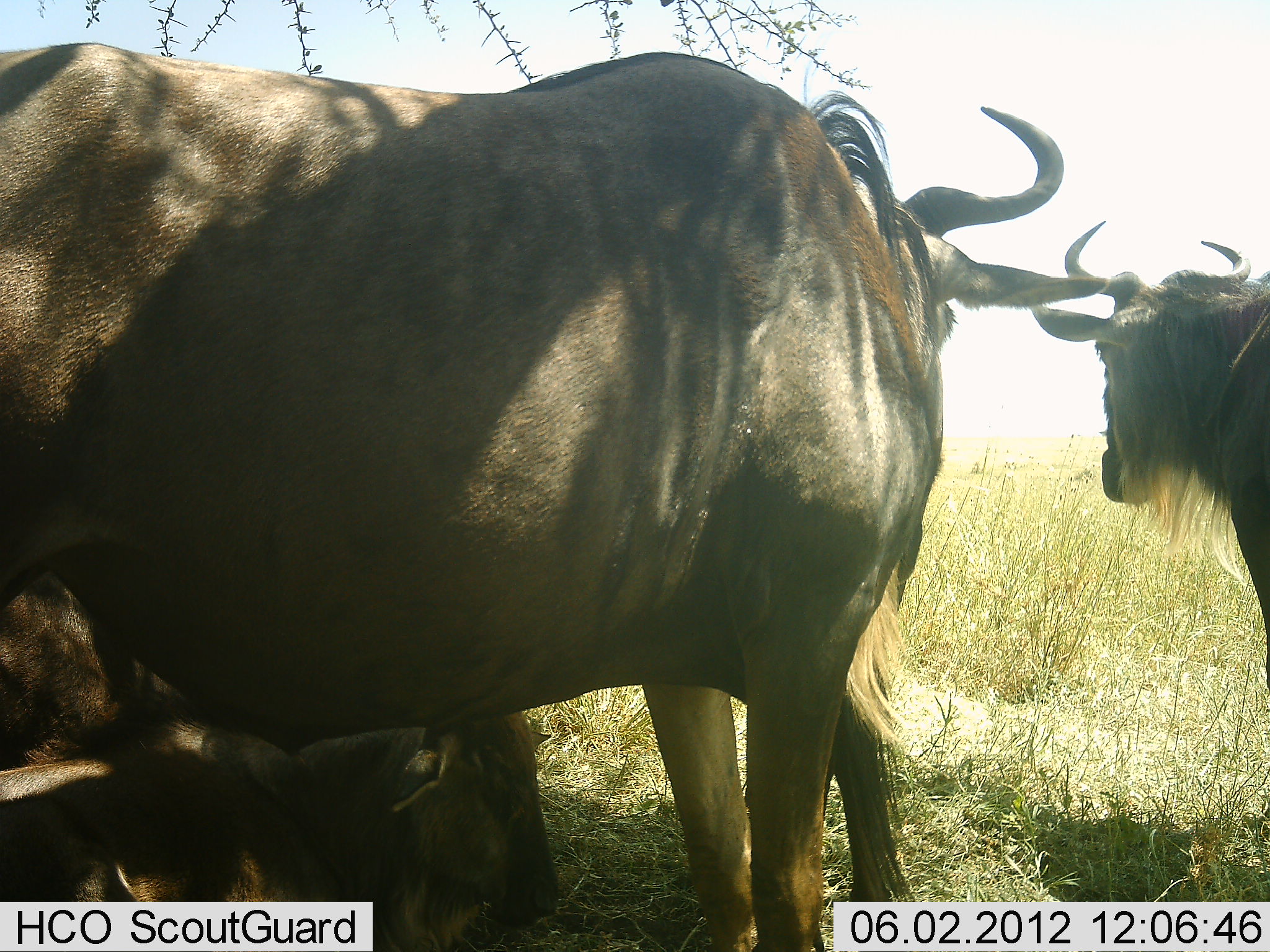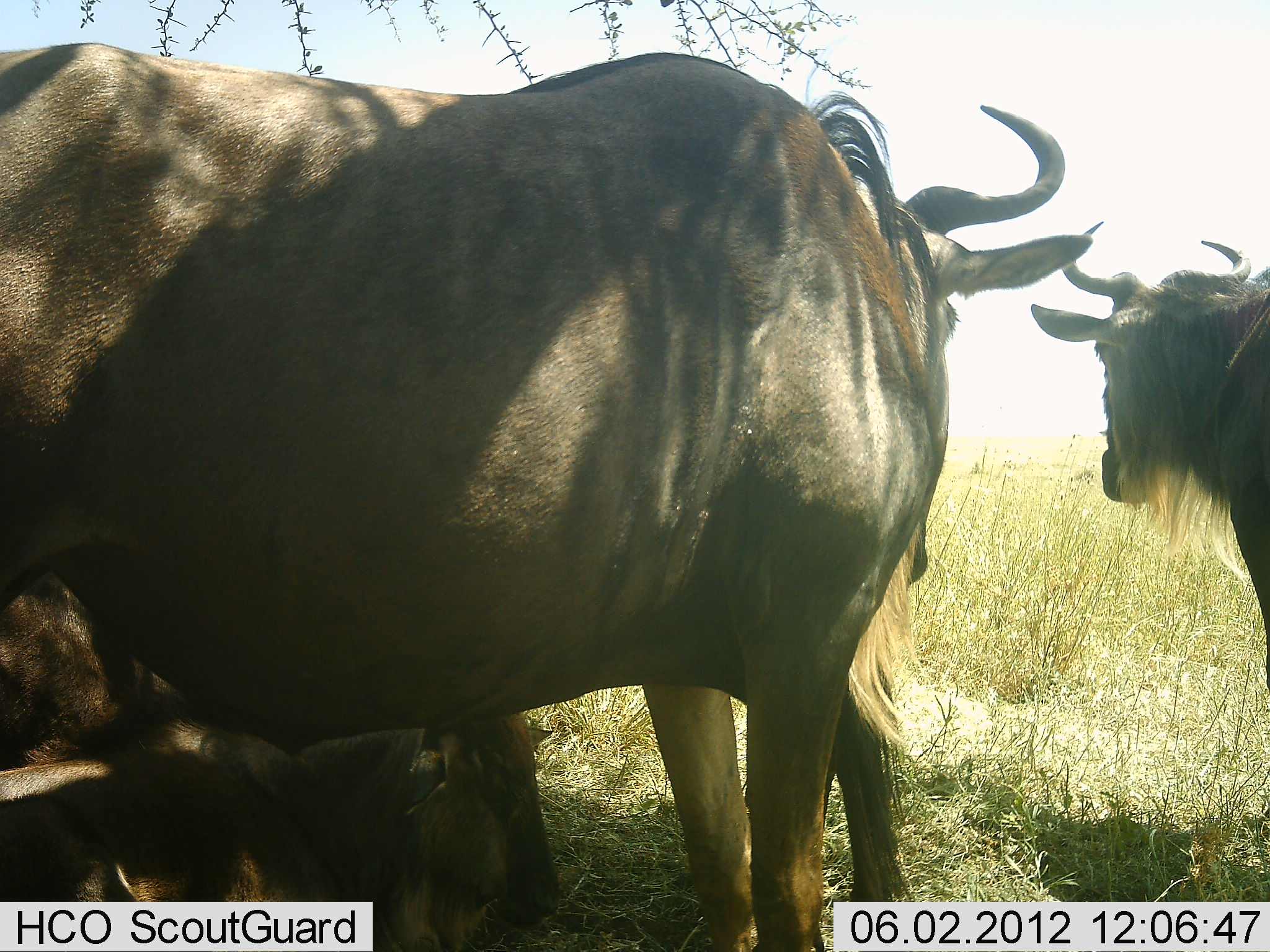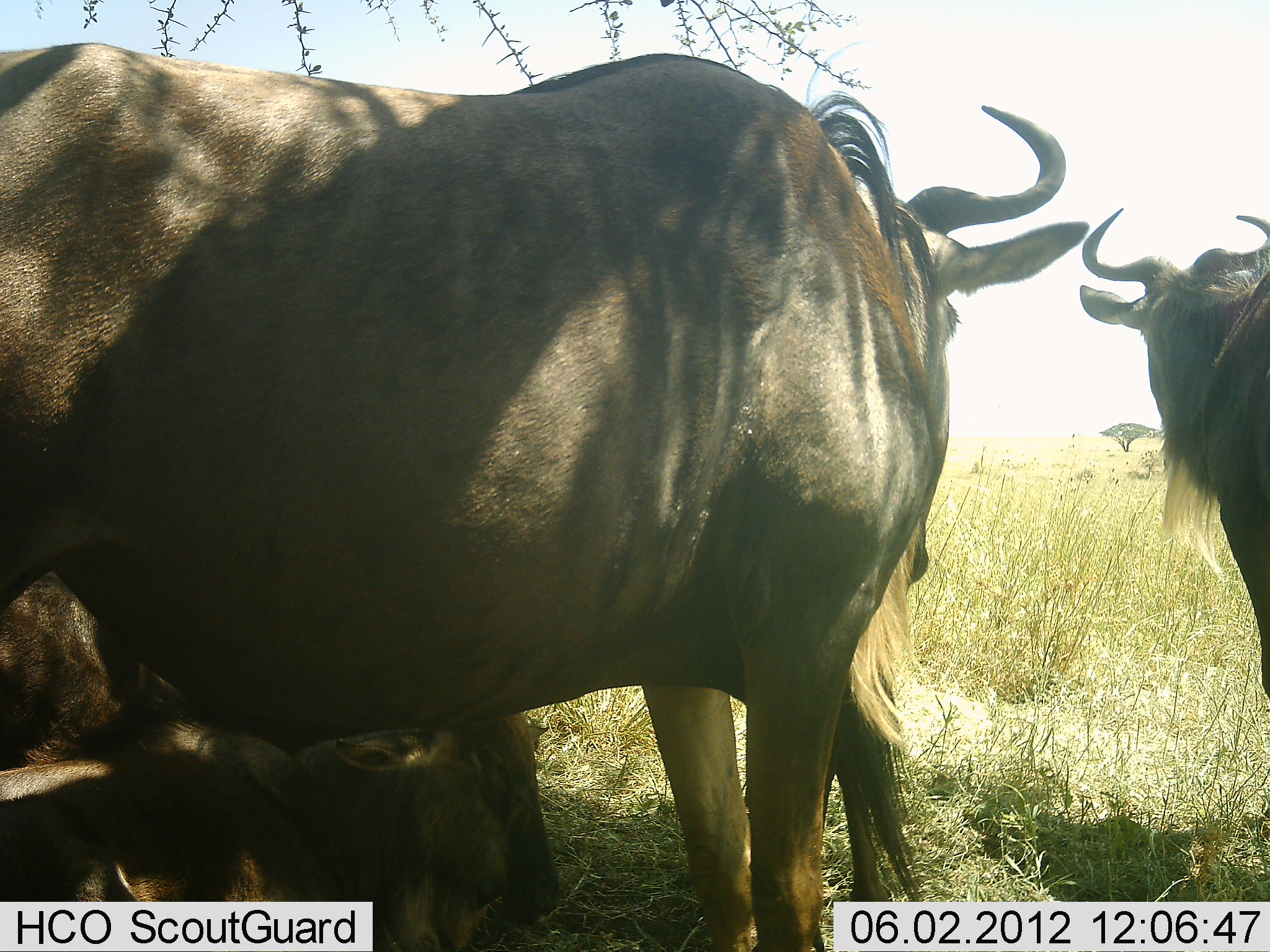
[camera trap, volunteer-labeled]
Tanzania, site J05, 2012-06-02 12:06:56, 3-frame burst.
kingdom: Animalia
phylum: Chordata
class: Mammalia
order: Artiodactyla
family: Bovidae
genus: Connochaetes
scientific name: Connochaetes taurinus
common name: blue wildebeest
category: wildebeest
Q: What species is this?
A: Wildebeest (blue wildebeest) (Connochaetes taurinus).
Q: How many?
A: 3.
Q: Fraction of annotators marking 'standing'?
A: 80%.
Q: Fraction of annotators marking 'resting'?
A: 70%.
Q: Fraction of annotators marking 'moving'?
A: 0%.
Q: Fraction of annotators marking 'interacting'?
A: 10%.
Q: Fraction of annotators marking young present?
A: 10%.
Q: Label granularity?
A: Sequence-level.